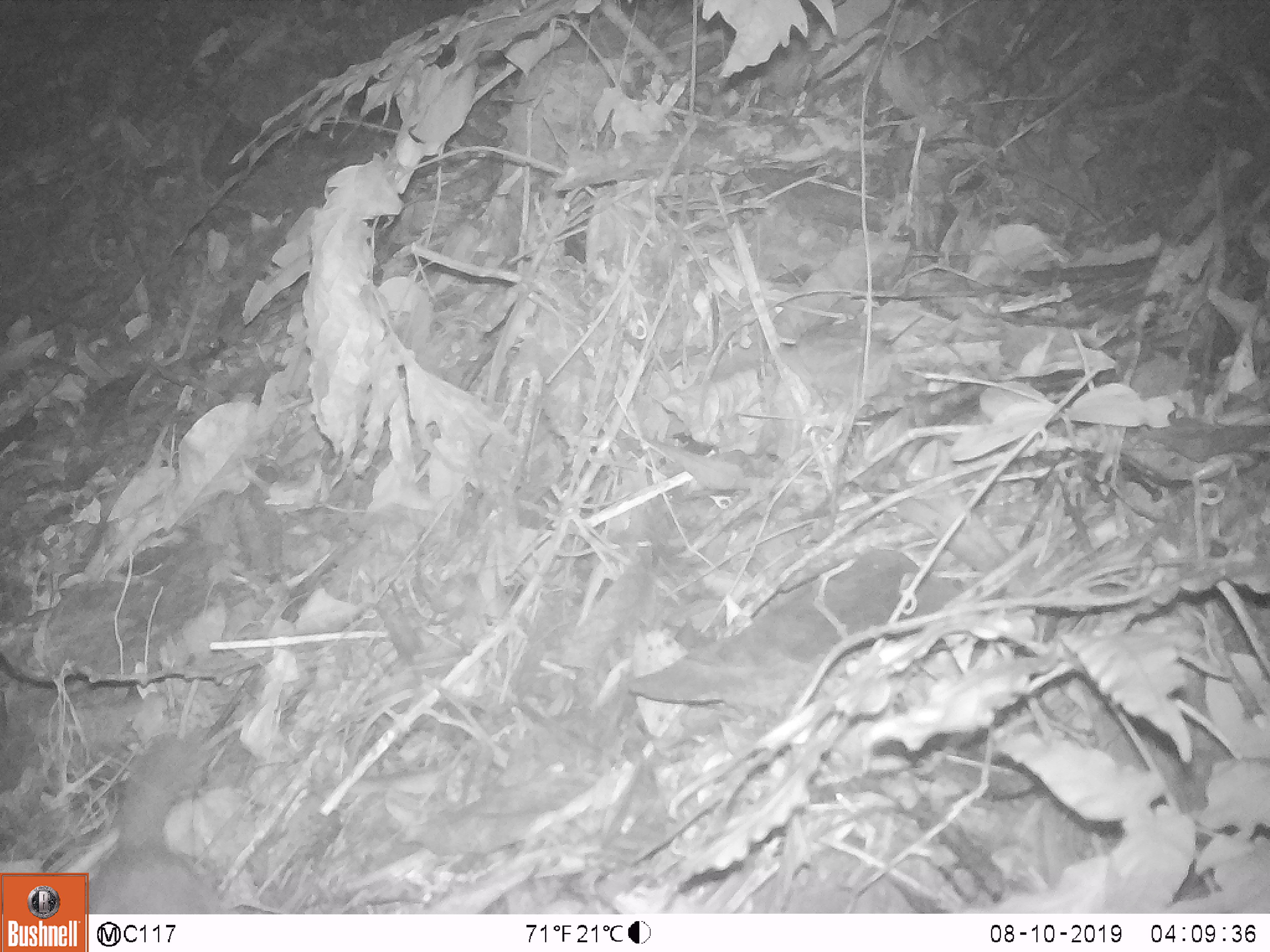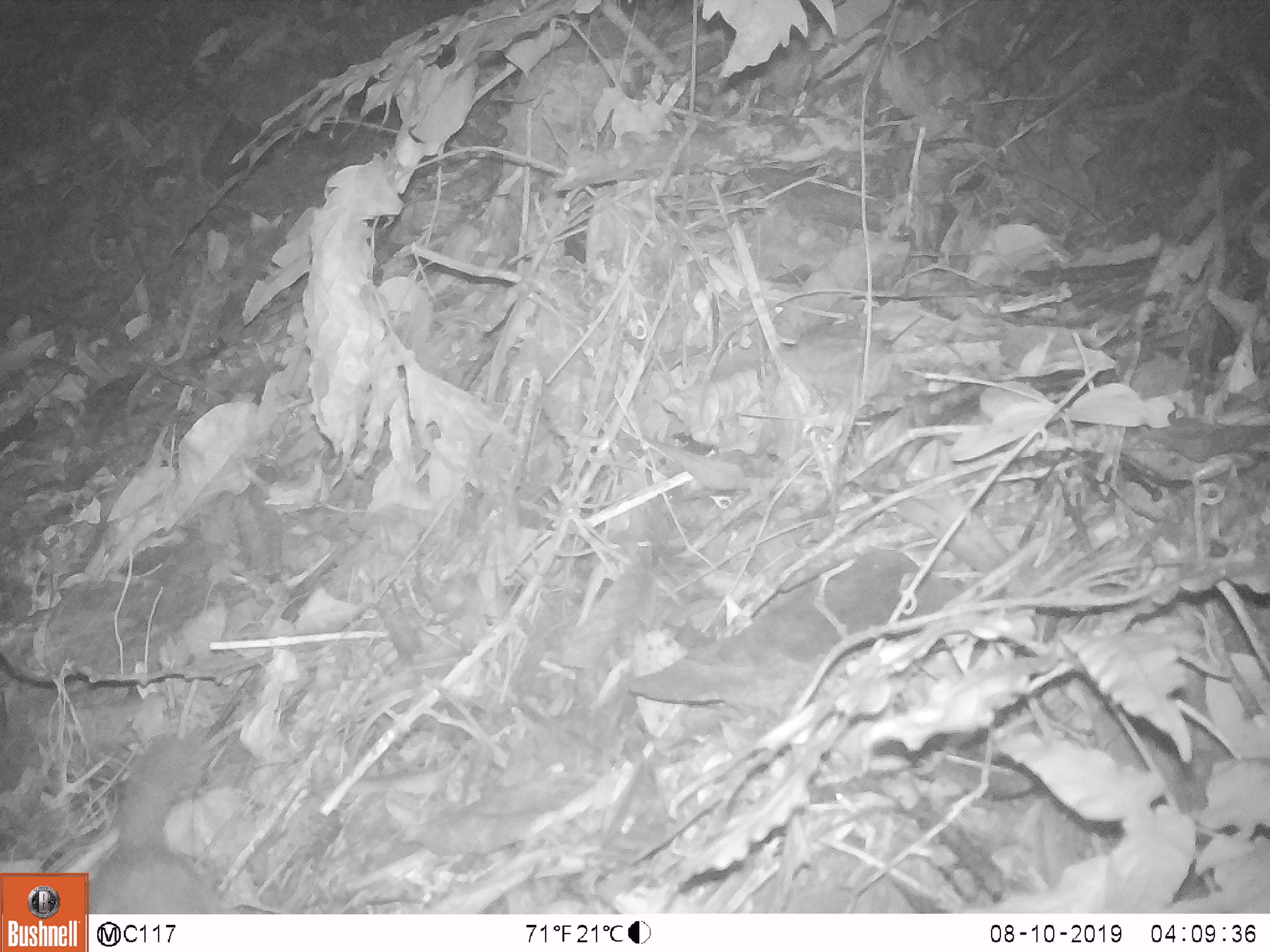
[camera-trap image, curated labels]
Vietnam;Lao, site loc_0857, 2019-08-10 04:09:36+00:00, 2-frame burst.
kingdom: Animalia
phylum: Chordata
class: Mammalia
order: Carnivora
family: Mustelidae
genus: Melogale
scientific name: Melogale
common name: ferret badger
Ferret badger (Melogale). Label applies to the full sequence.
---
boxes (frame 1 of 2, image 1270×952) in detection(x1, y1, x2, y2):
ferret badger: detection(89, 730, 225, 914)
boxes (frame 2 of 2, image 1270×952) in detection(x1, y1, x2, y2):
ferret badger: detection(89, 730, 225, 913)